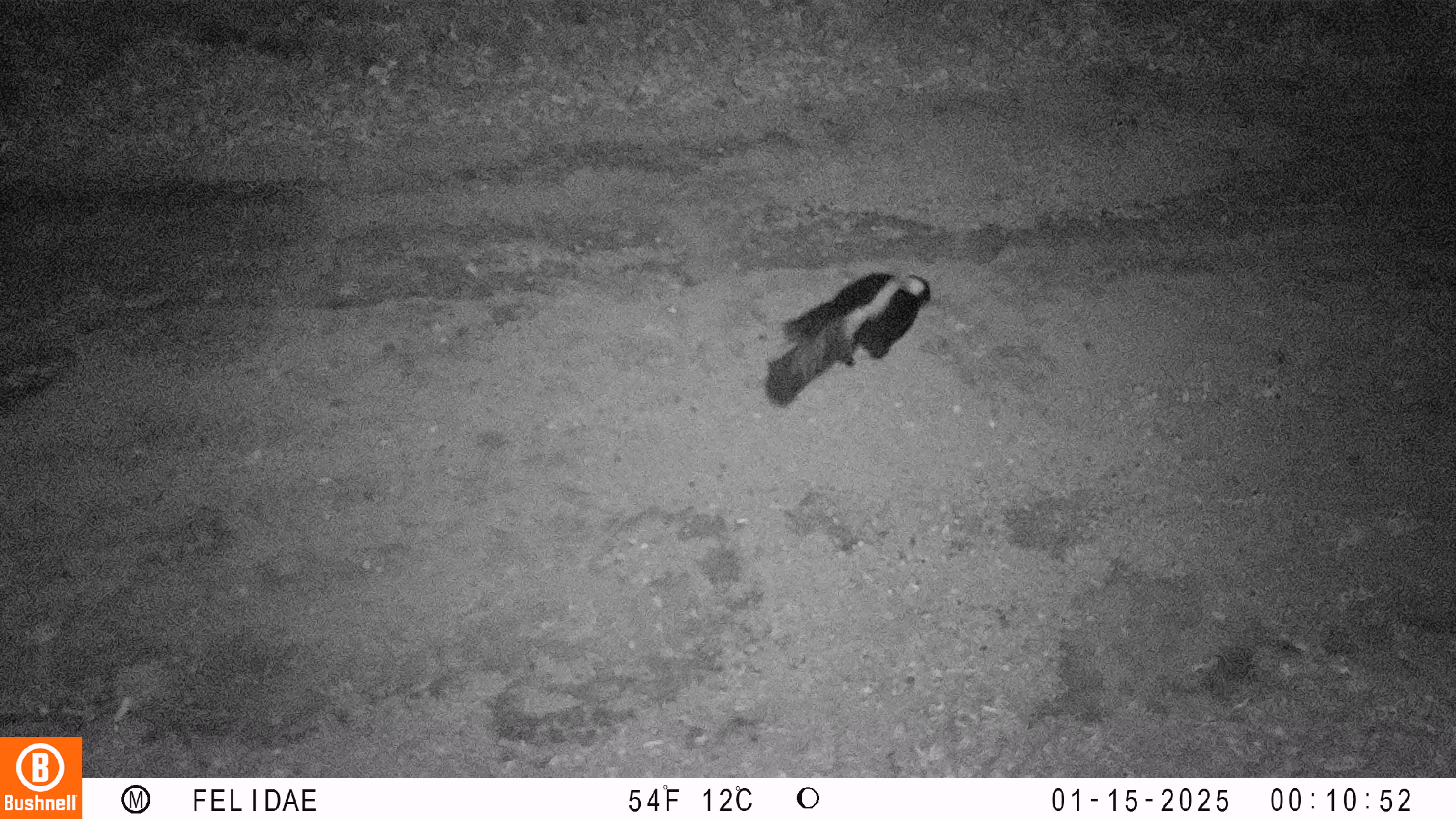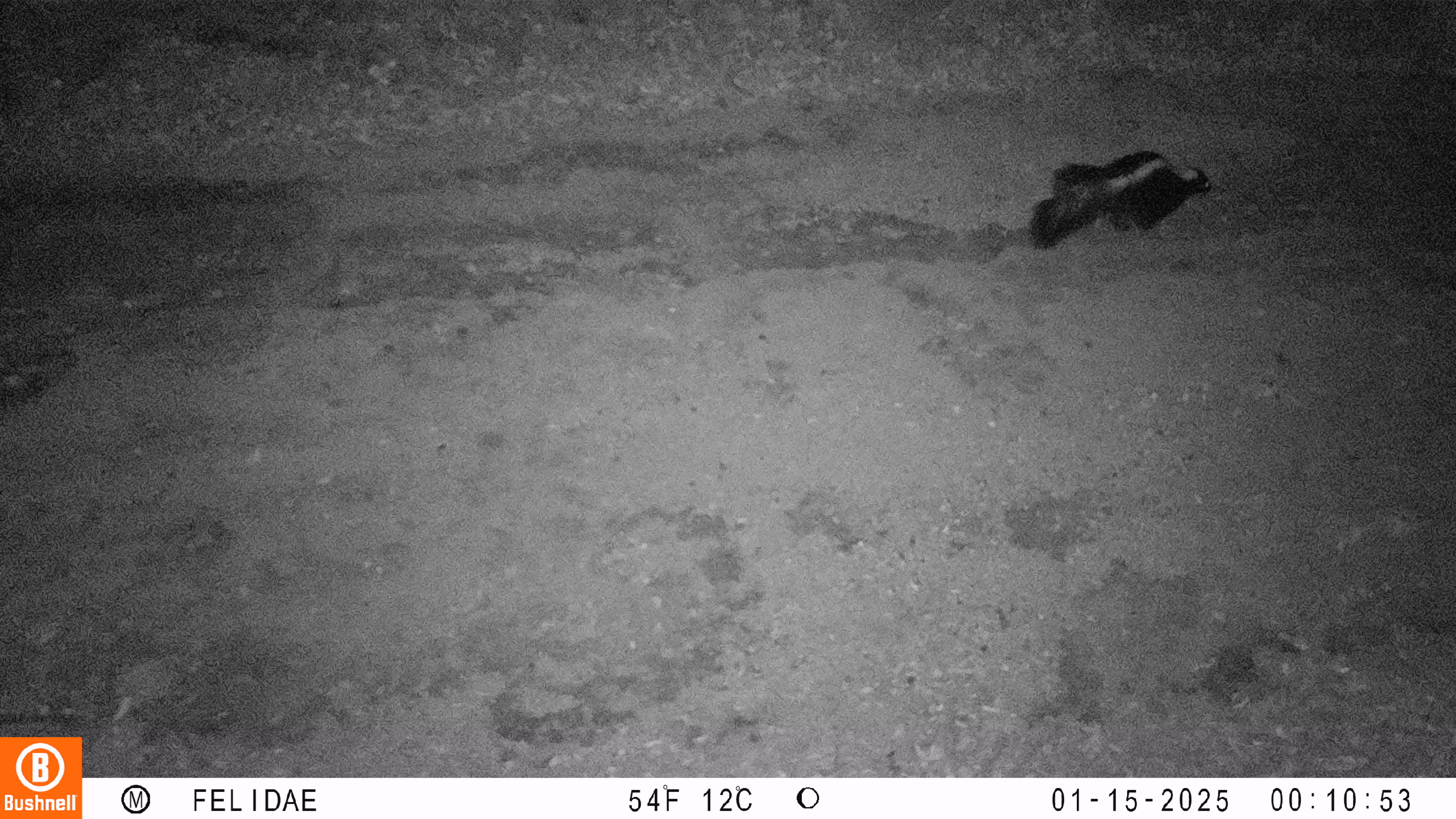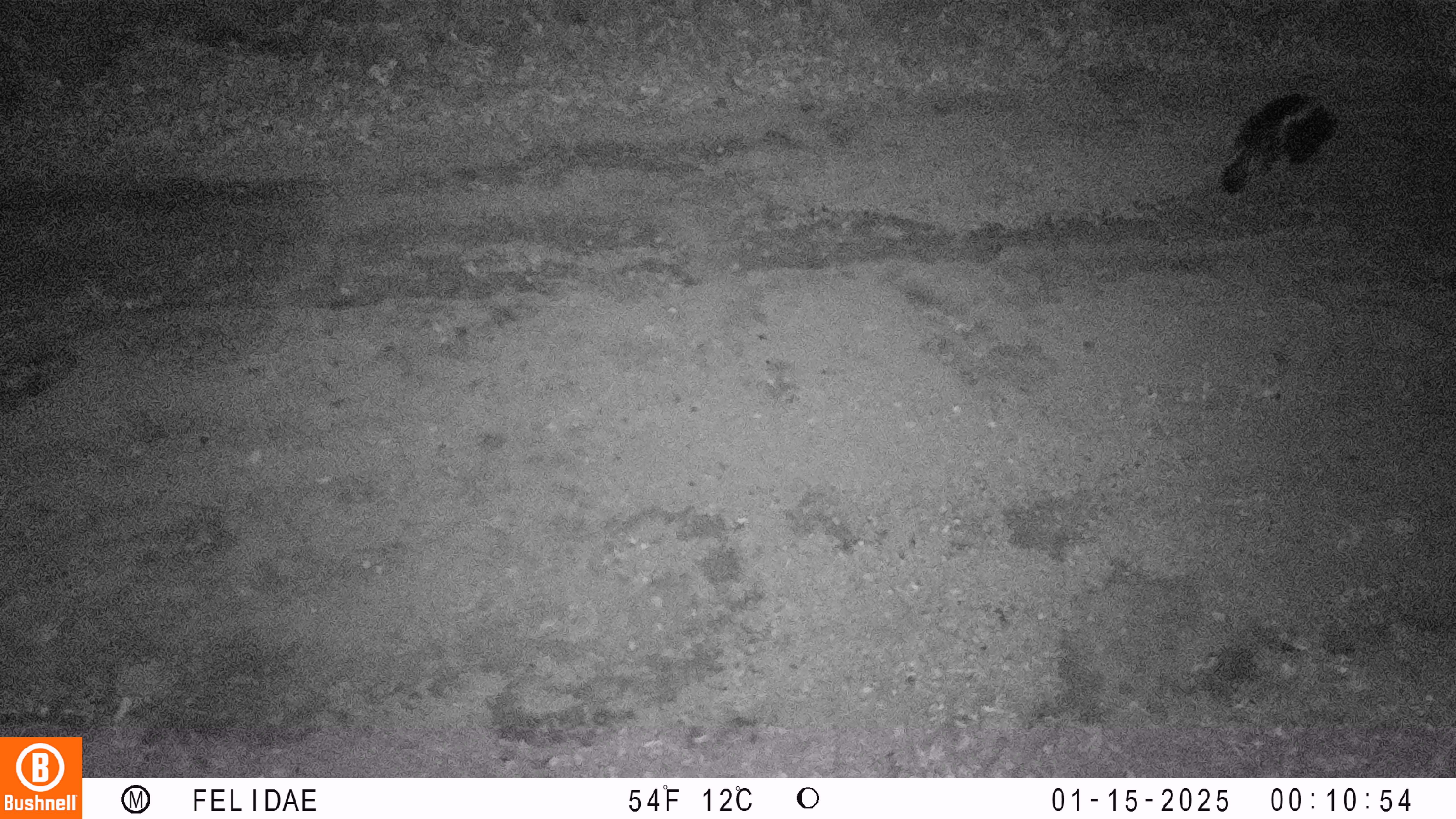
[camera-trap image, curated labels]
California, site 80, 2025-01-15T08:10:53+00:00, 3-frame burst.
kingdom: Animalia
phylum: Chordata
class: Mammalia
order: Carnivora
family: Mephitidae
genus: Mephitis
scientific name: Mephitis mephitis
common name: striped skunk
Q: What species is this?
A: Striped skunk (Mephitis mephitis).